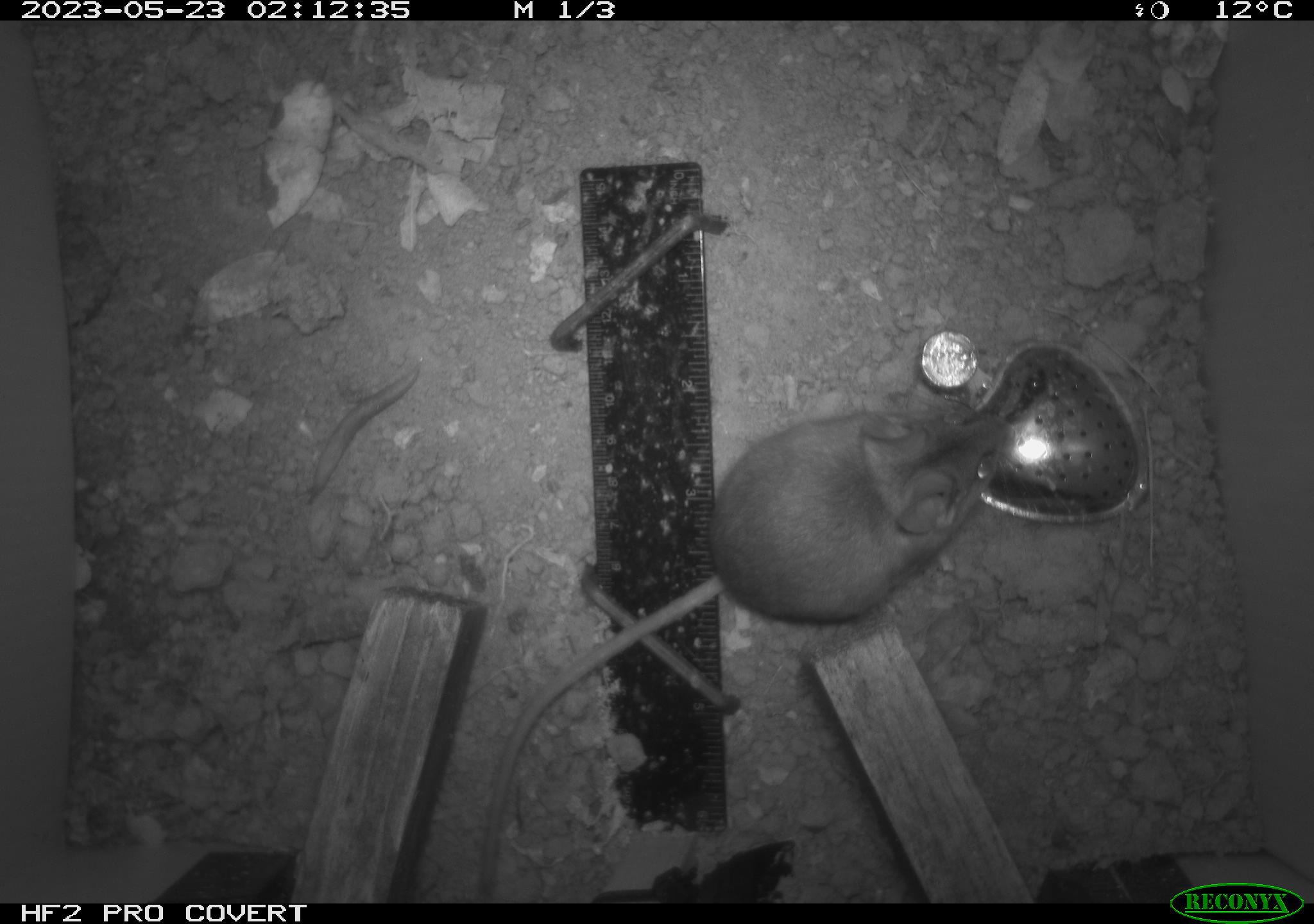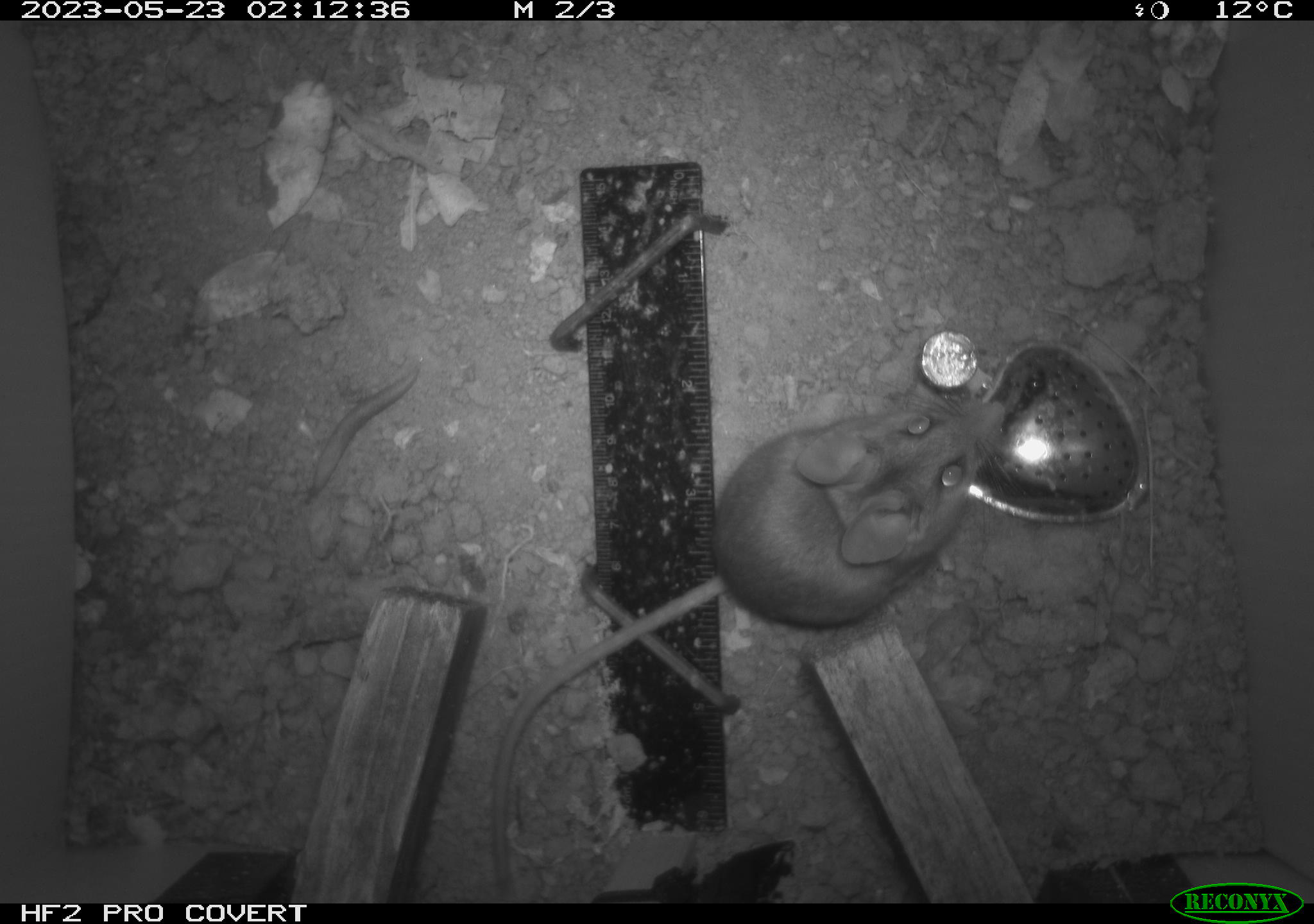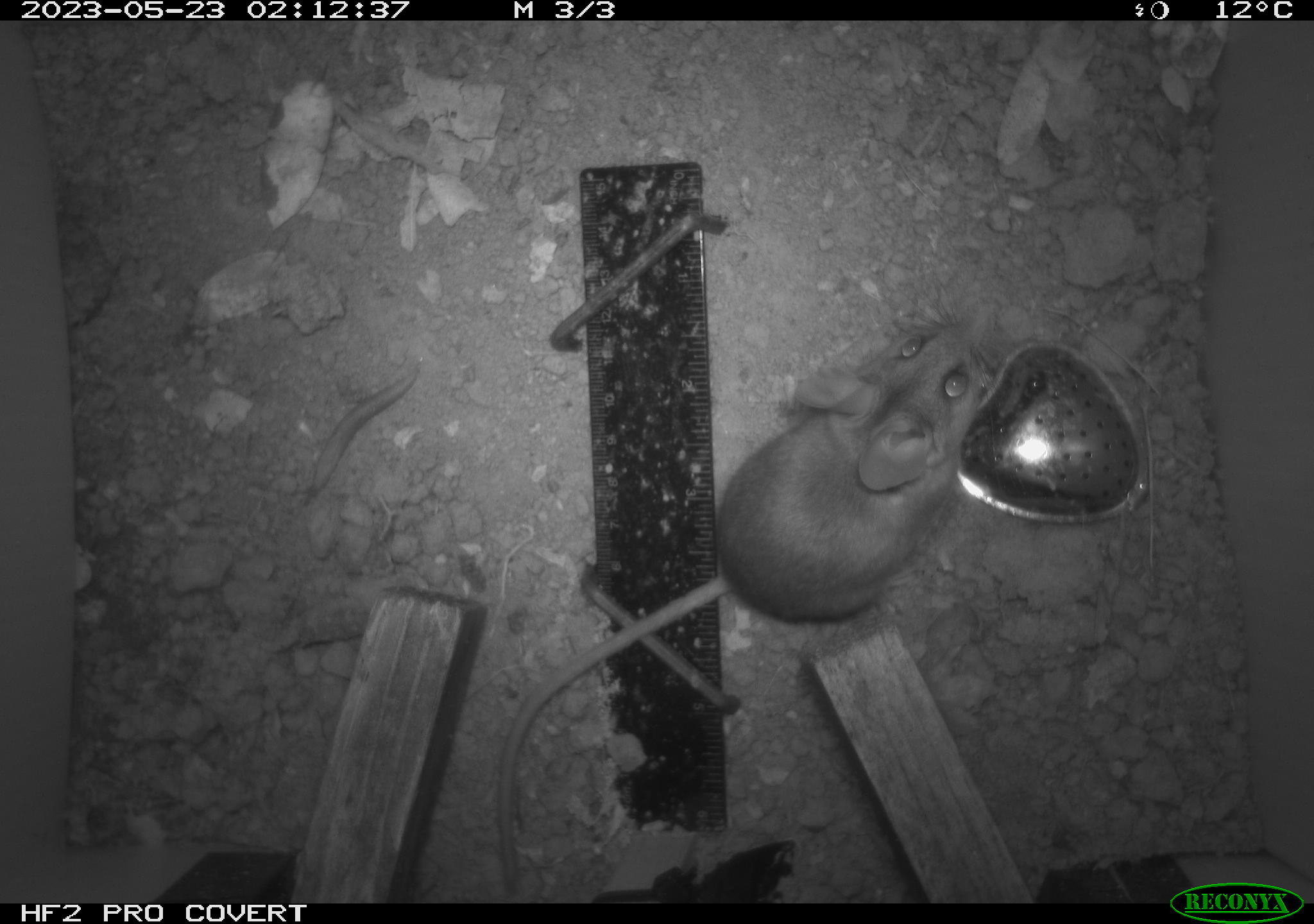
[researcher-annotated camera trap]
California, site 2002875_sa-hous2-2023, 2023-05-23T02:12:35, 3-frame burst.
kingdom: Animalia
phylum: Chordata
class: Mammalia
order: Rodentia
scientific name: Rodentia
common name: mouse species